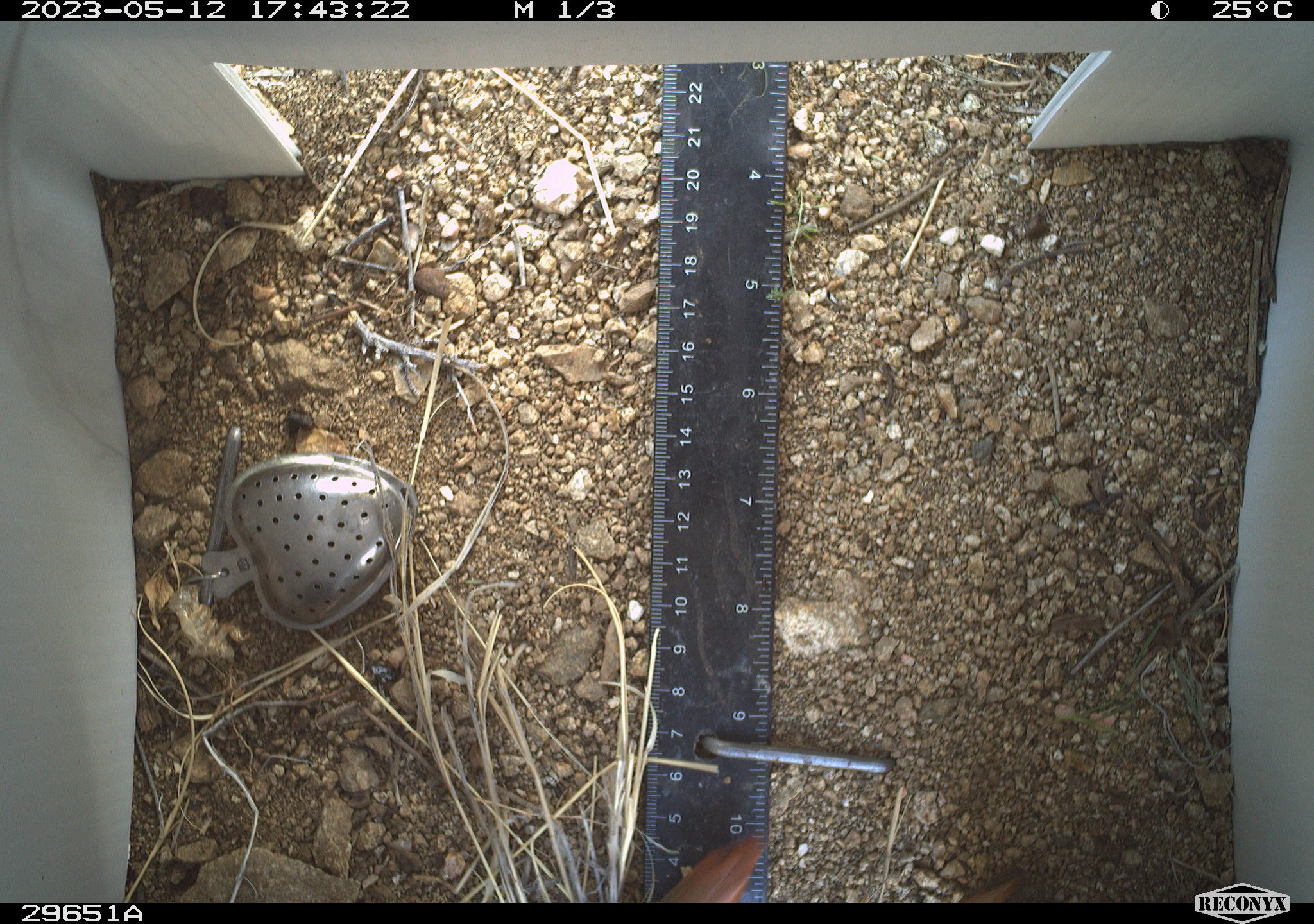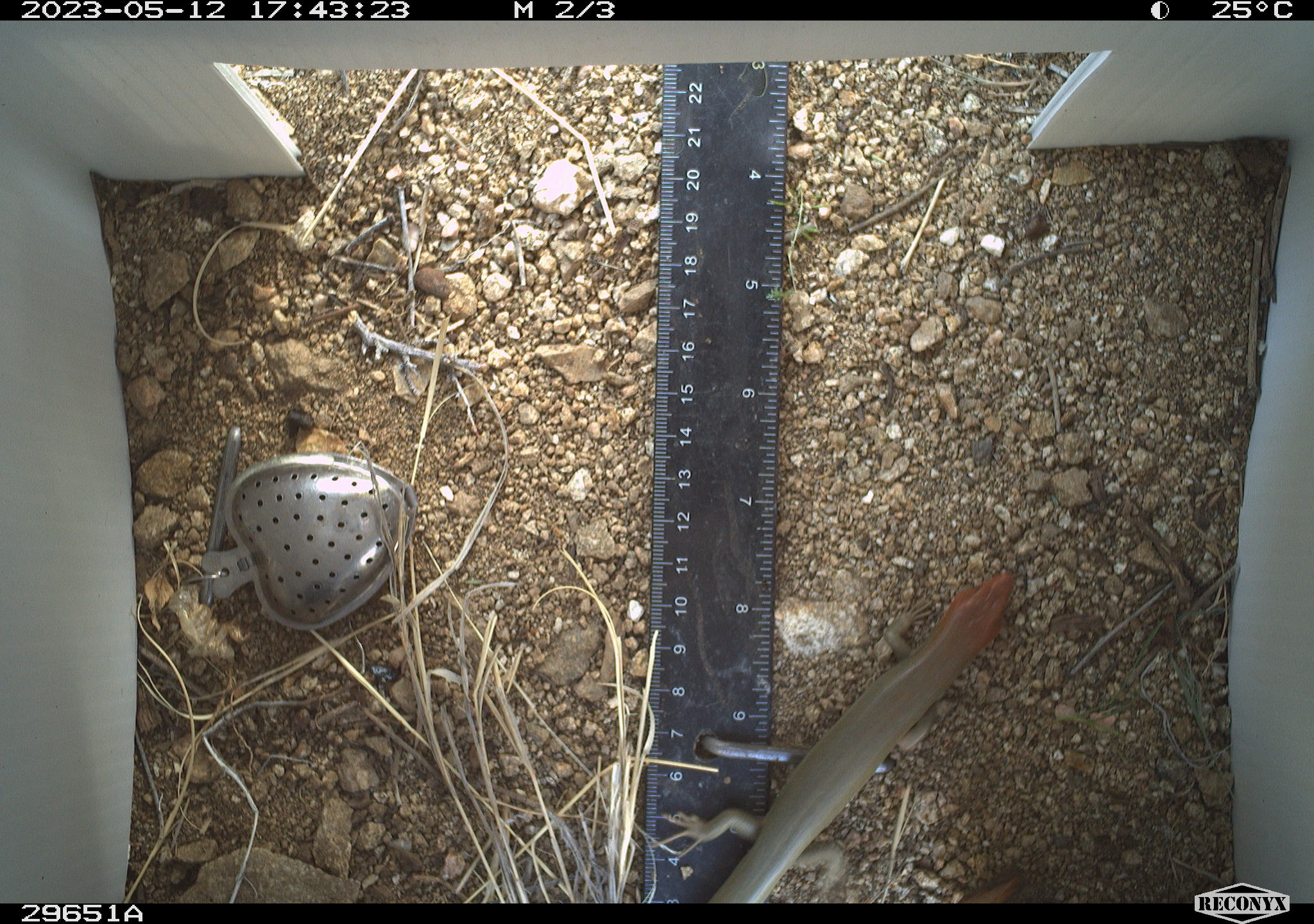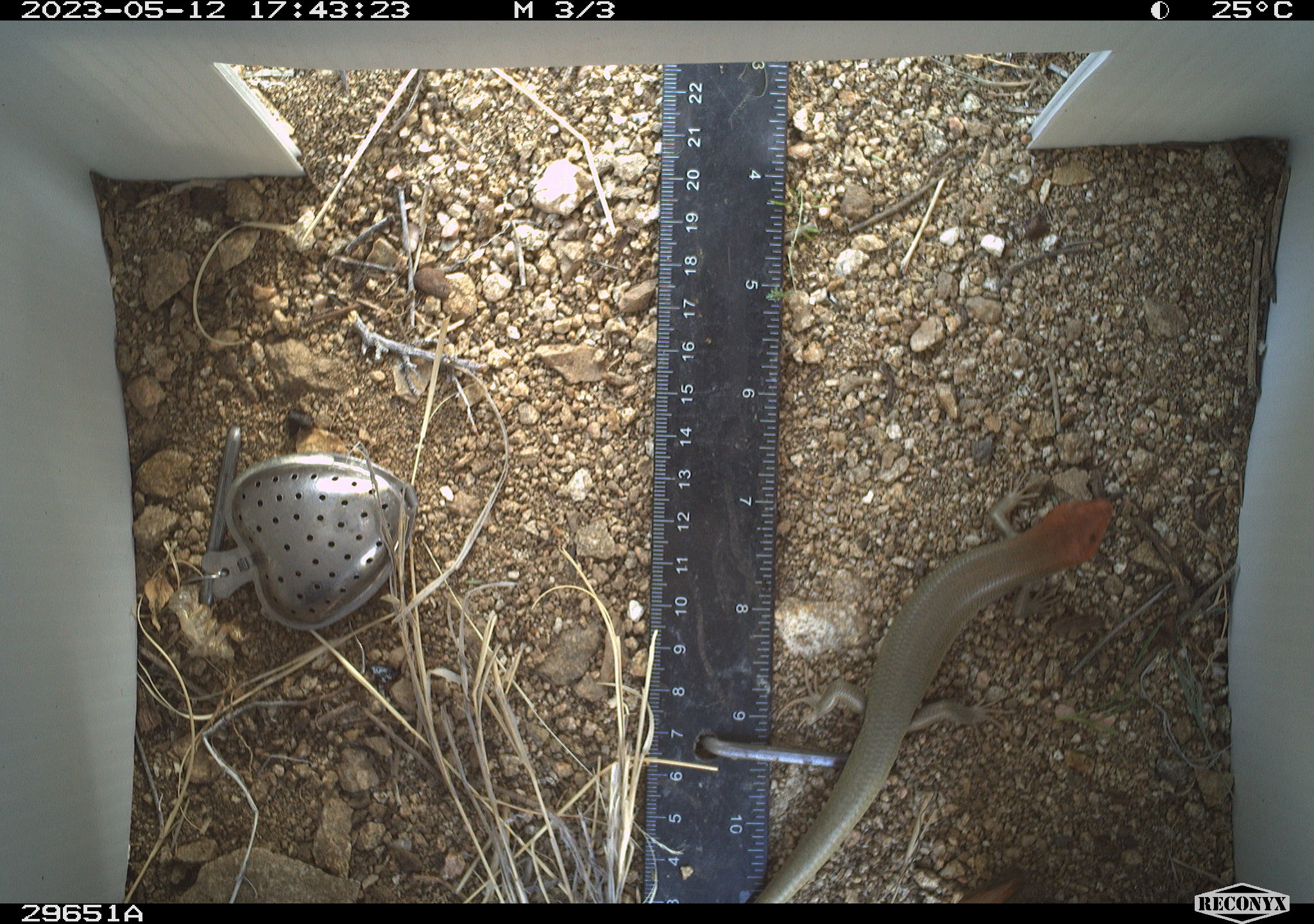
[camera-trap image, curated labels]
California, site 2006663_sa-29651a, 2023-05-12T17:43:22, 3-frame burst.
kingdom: Animalia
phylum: Chordata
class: Reptilia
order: Squamata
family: Scincidae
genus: Plestiodon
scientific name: Plestiodon gilberti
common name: gilbert's skink